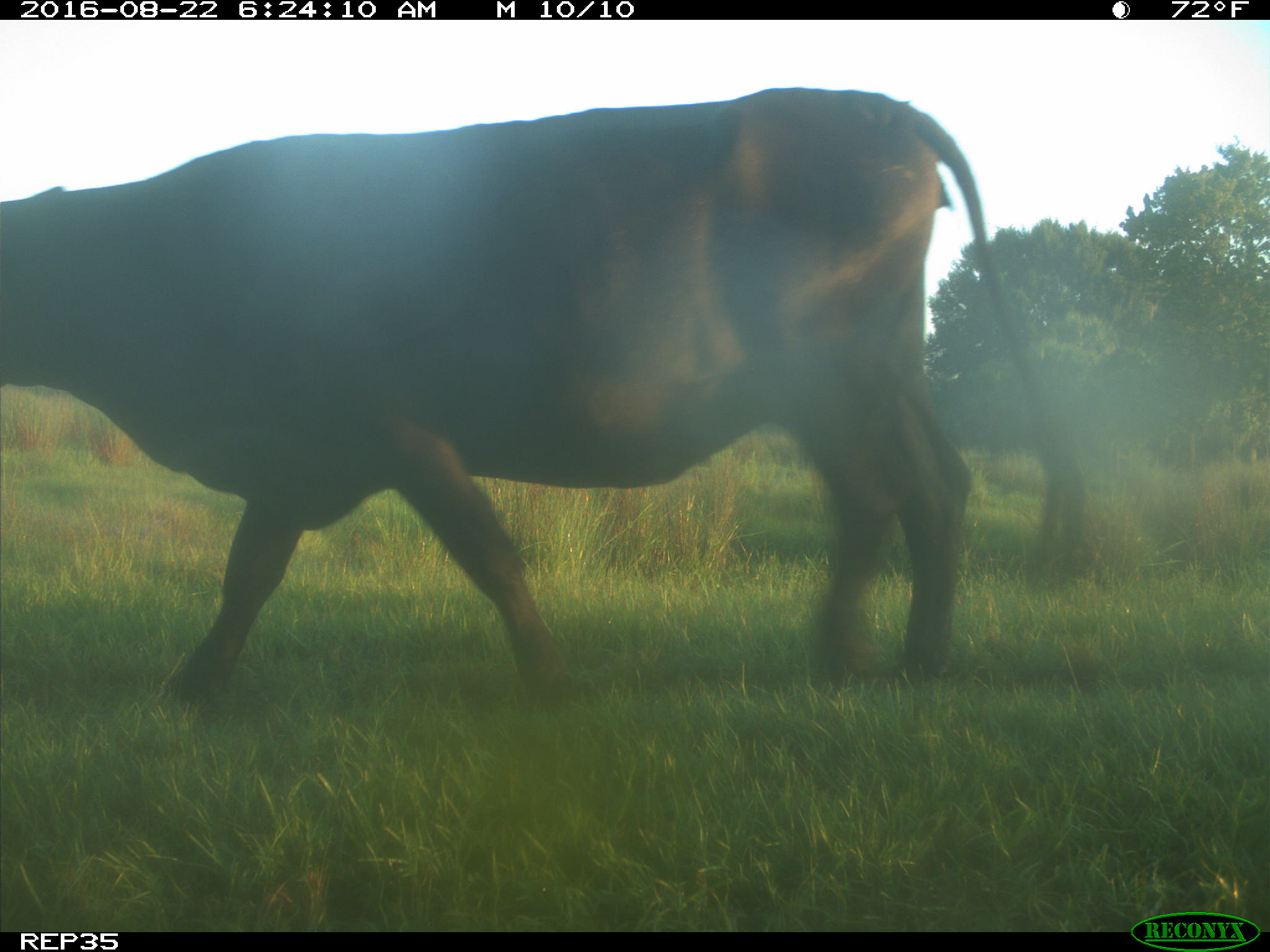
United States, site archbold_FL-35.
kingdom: Animalia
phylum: Chordata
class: Mammalia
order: Artiodactyla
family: Bovidae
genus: Bos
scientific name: Bos taurus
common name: domestic cow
Bos taurus (domestic cow).